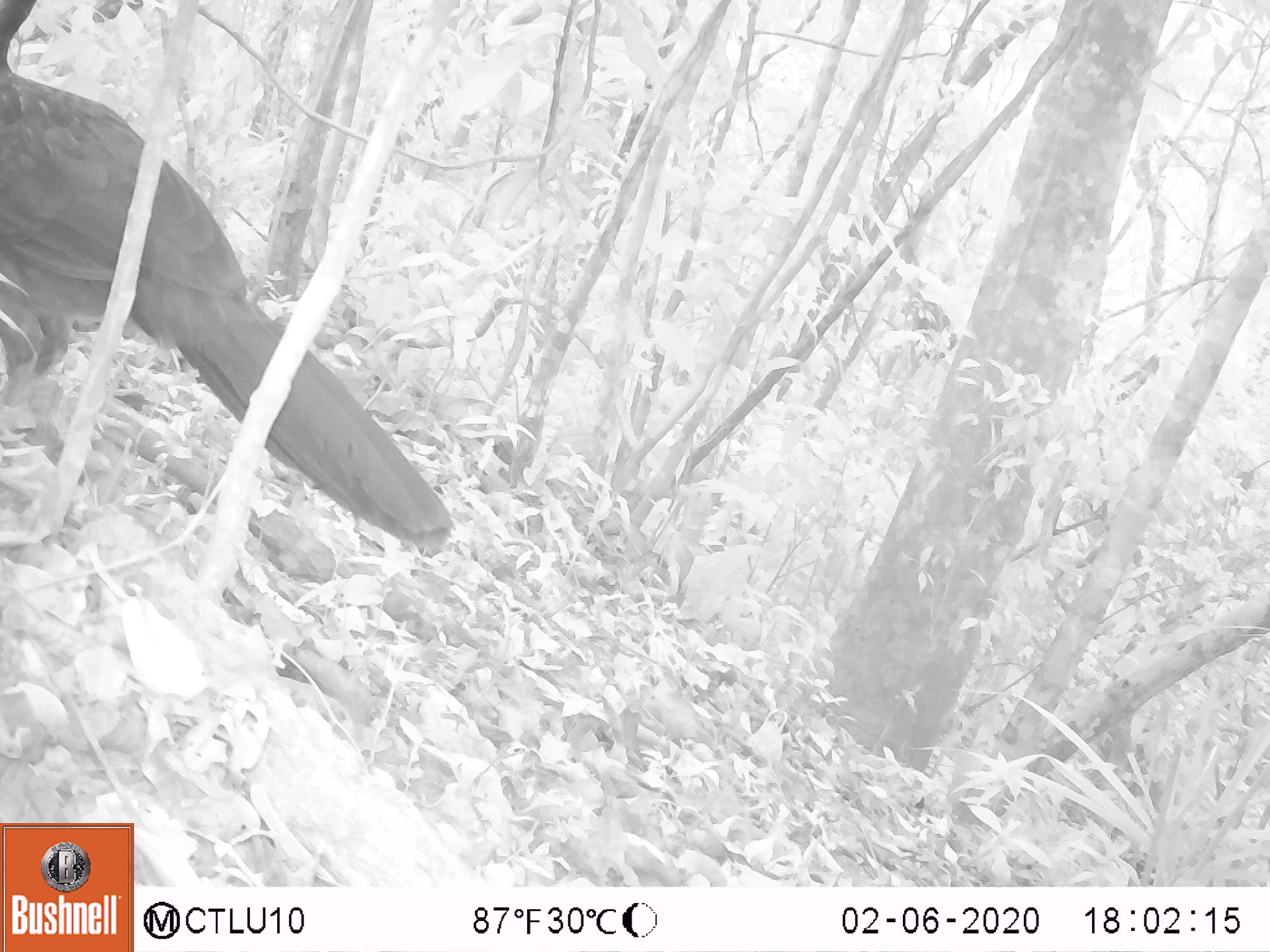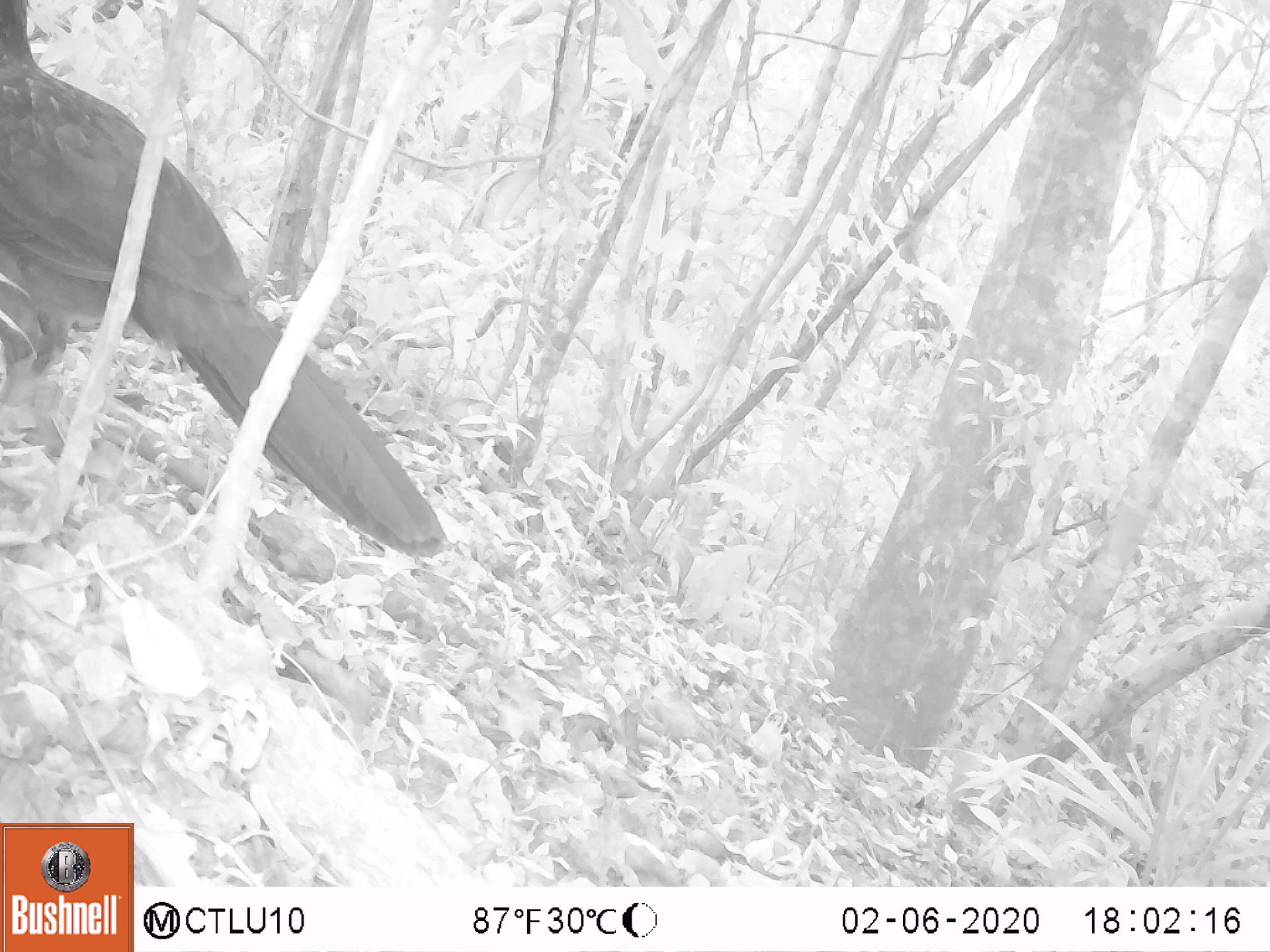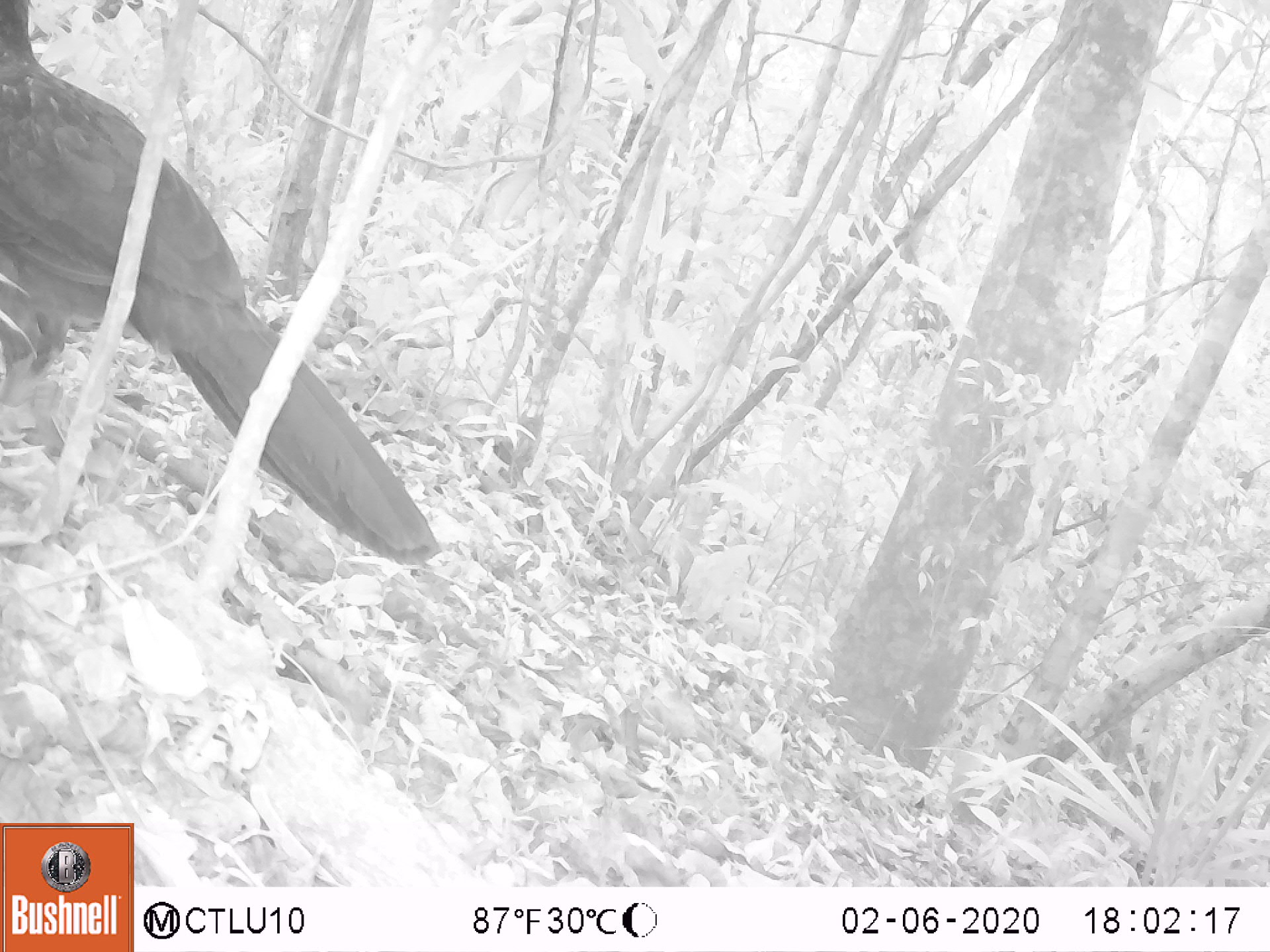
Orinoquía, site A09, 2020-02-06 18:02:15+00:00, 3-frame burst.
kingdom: Animalia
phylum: Chordata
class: Aves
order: Galliformes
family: Cracidae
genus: Penelope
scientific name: Penelope jacquacu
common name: spix's guan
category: spixs guan